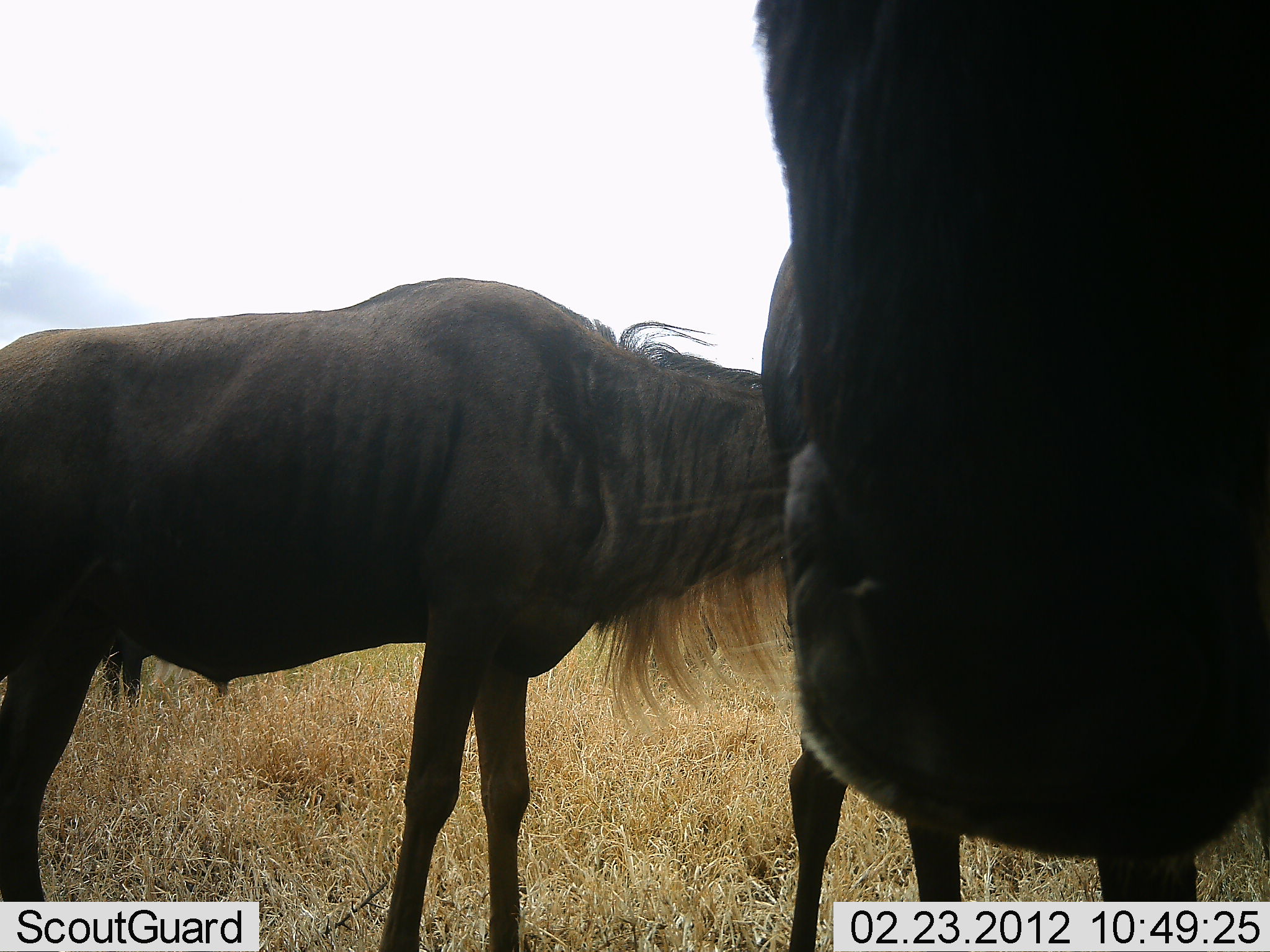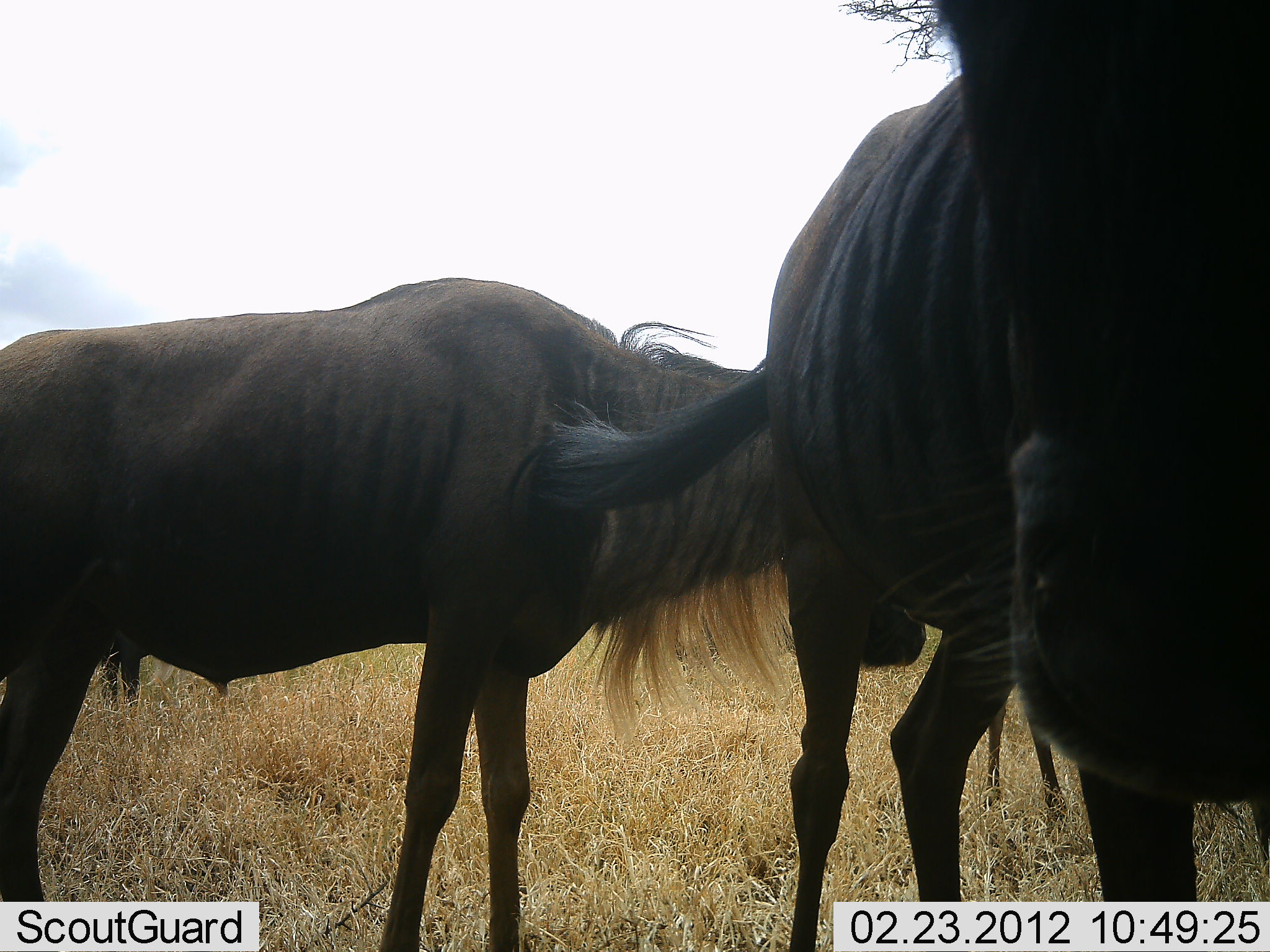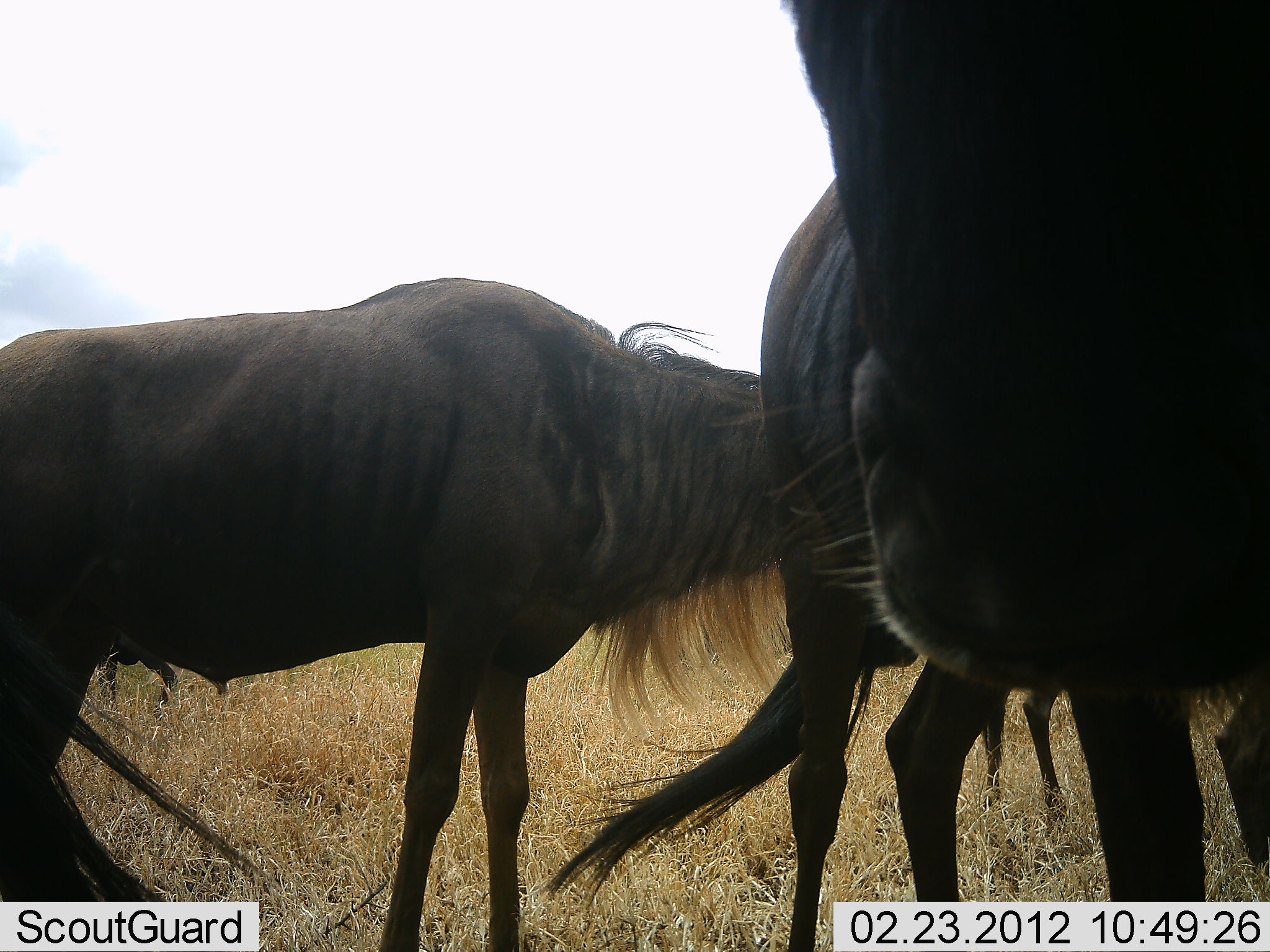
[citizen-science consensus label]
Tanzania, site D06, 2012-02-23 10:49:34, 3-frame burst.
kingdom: Animalia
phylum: Chordata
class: Mammalia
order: Artiodactyla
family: Bovidae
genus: Connochaetes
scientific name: Connochaetes taurinus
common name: blue wildebeest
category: wildebeest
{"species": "wildebeest (blue wildebeest) (Connochaetes taurinus)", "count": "3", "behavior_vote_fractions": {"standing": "86%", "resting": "14%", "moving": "7%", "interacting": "0%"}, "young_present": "7%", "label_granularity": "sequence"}